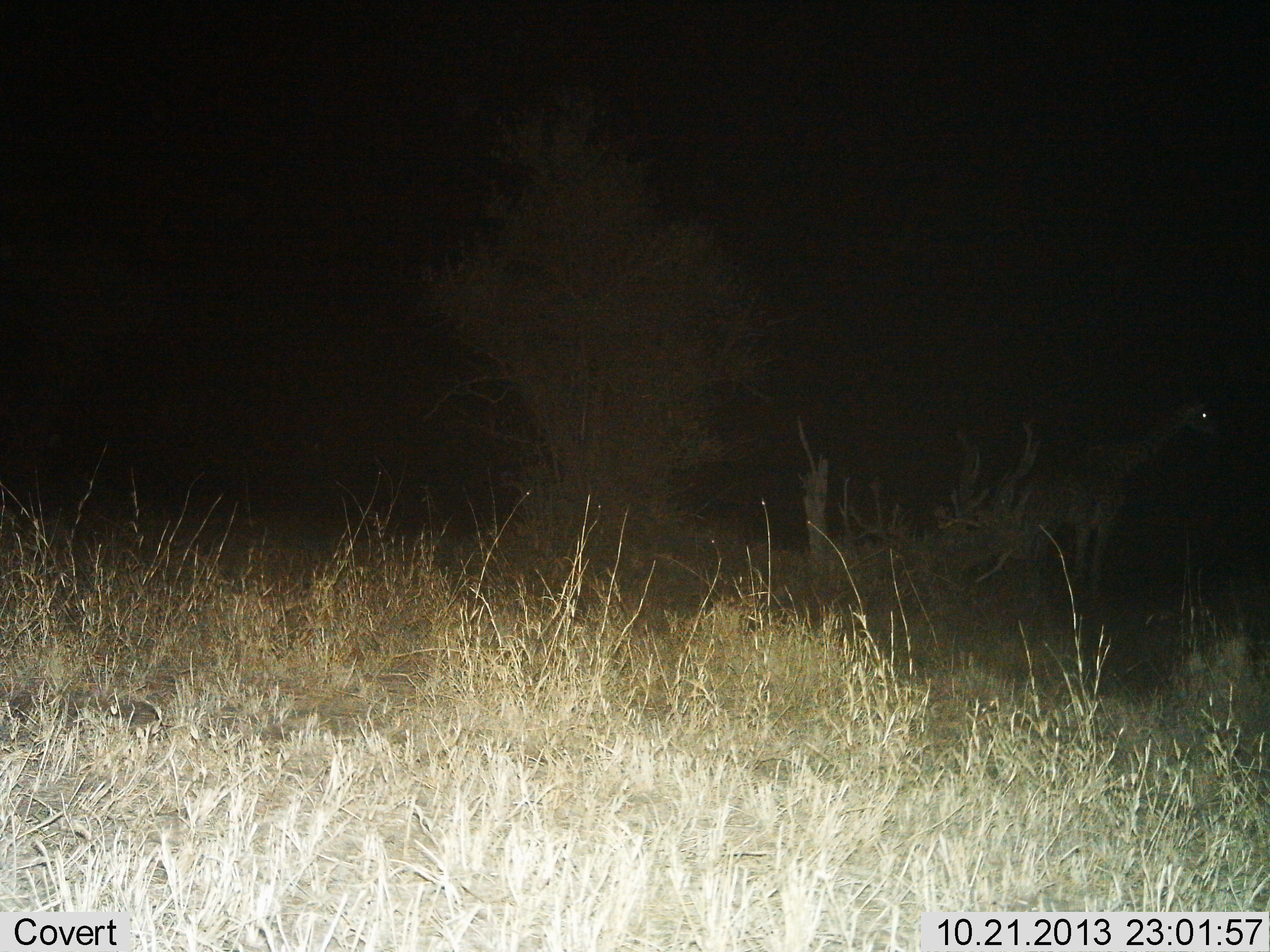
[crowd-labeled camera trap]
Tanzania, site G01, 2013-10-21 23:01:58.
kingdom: Animalia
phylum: Chordata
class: Mammalia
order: Artiodactyla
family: Giraffidae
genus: Giraffa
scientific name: Giraffa camelopardalis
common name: giraffe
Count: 1.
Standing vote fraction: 90%.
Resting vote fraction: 0%.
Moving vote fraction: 10%.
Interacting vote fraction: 0%.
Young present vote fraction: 0%.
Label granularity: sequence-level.